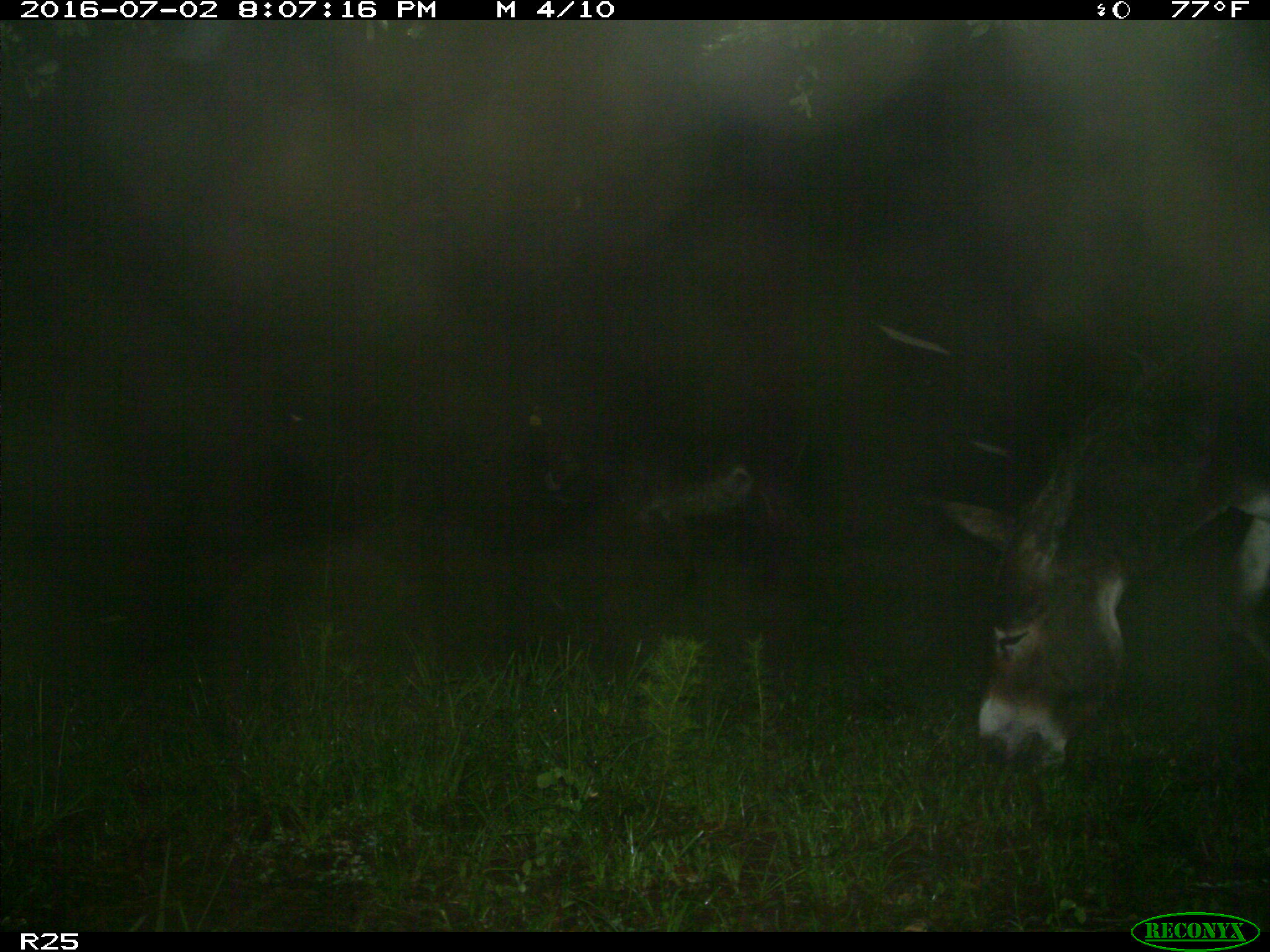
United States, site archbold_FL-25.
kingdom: Animalia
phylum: Chordata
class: Mammalia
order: Artiodactyla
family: Bovidae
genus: Bos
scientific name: Bos taurus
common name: domestic cow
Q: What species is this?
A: Bos taurus (domestic cow).